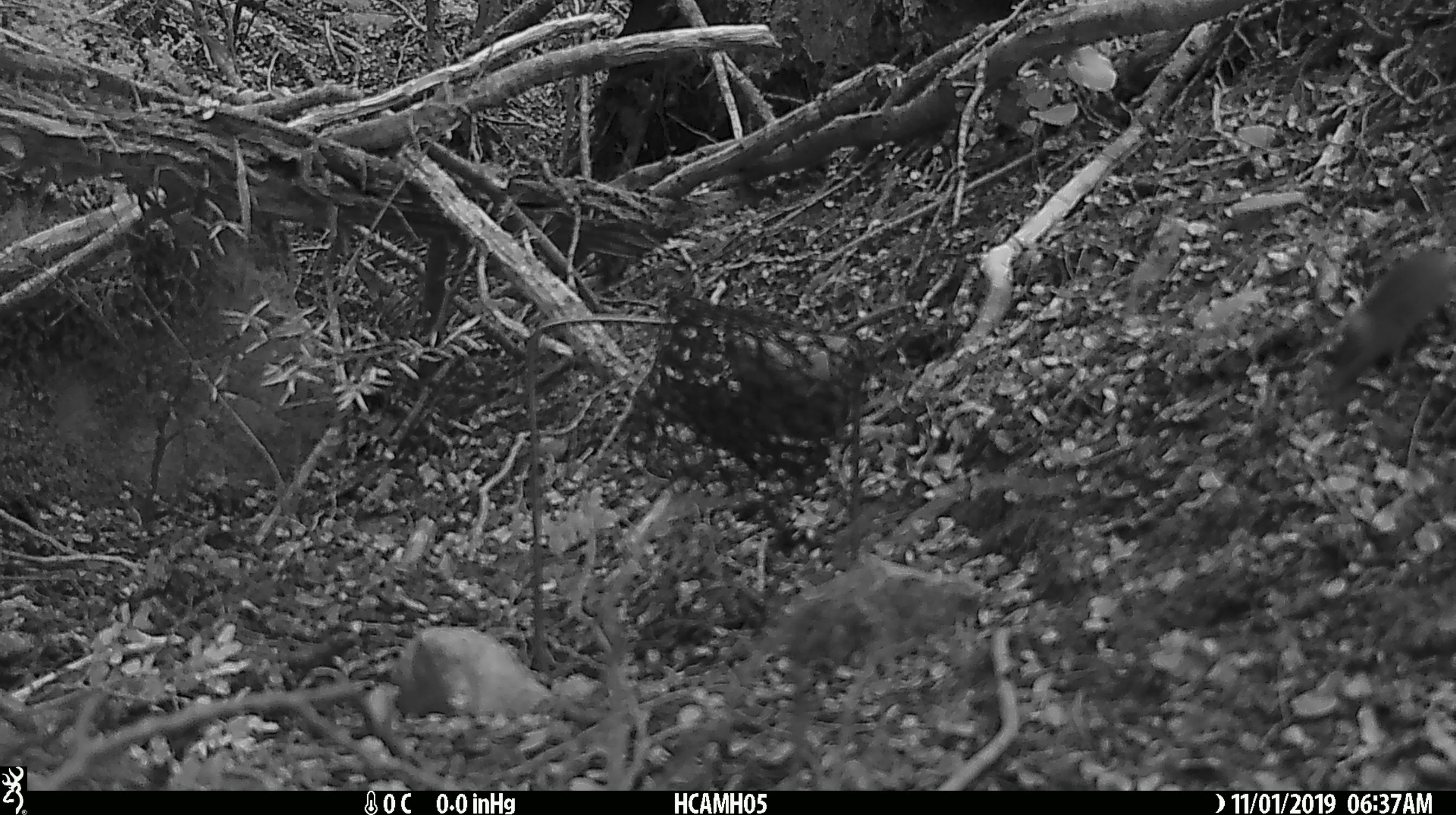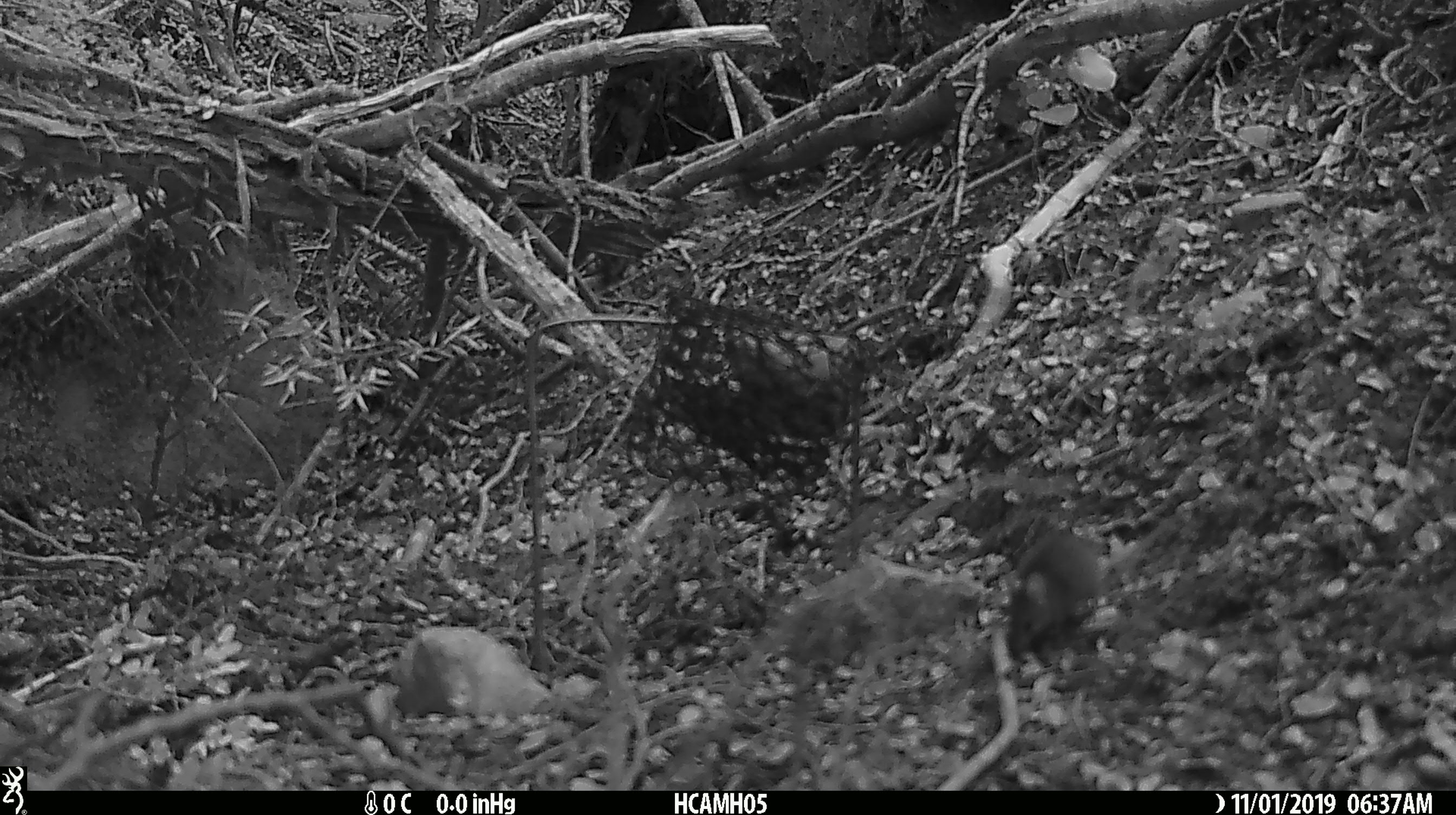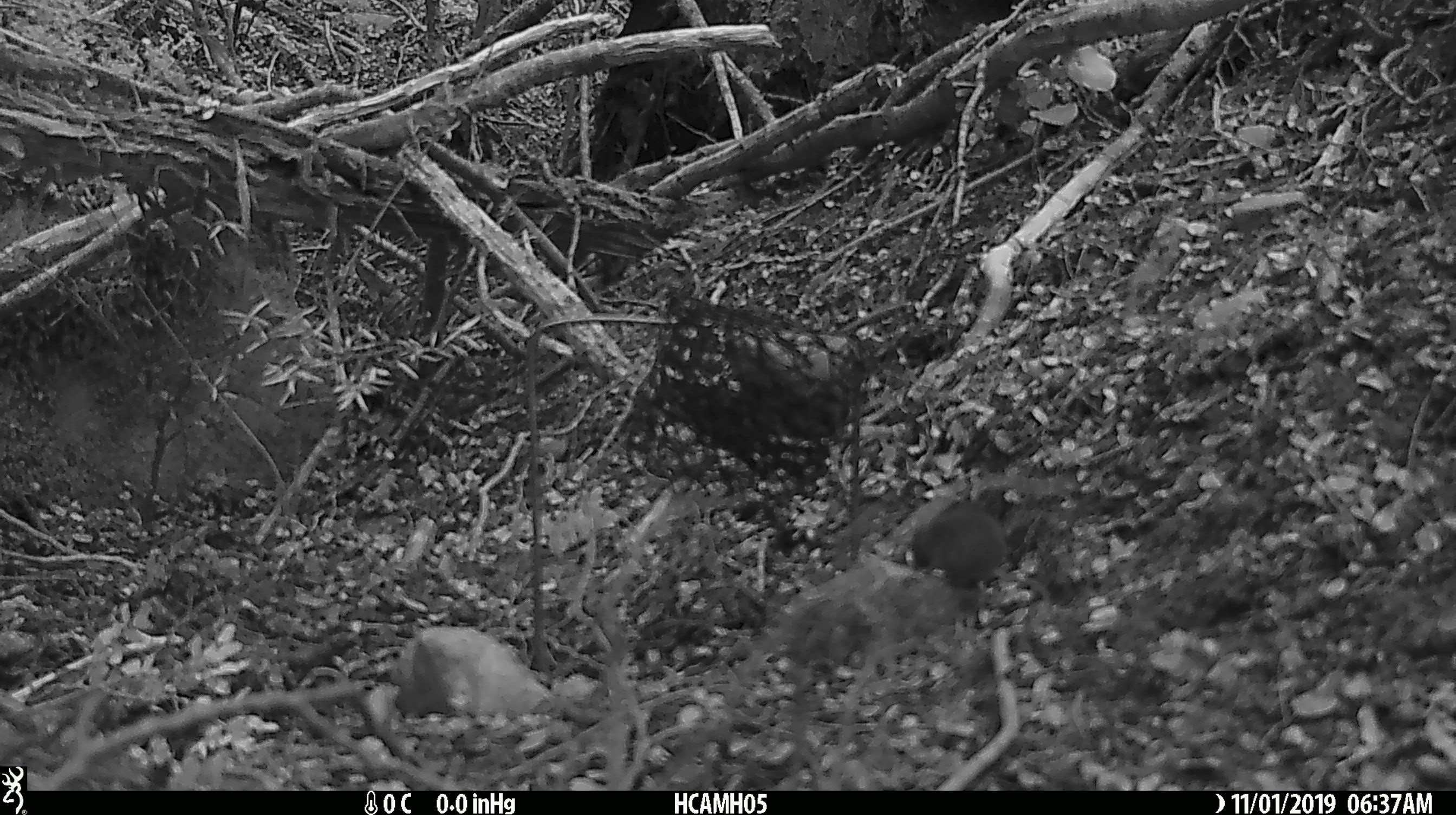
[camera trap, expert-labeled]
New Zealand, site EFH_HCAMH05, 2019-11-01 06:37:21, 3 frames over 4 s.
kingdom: Animalia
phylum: Chordata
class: Mammalia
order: Rodentia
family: Muridae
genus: Mus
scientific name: Mus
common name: mouse